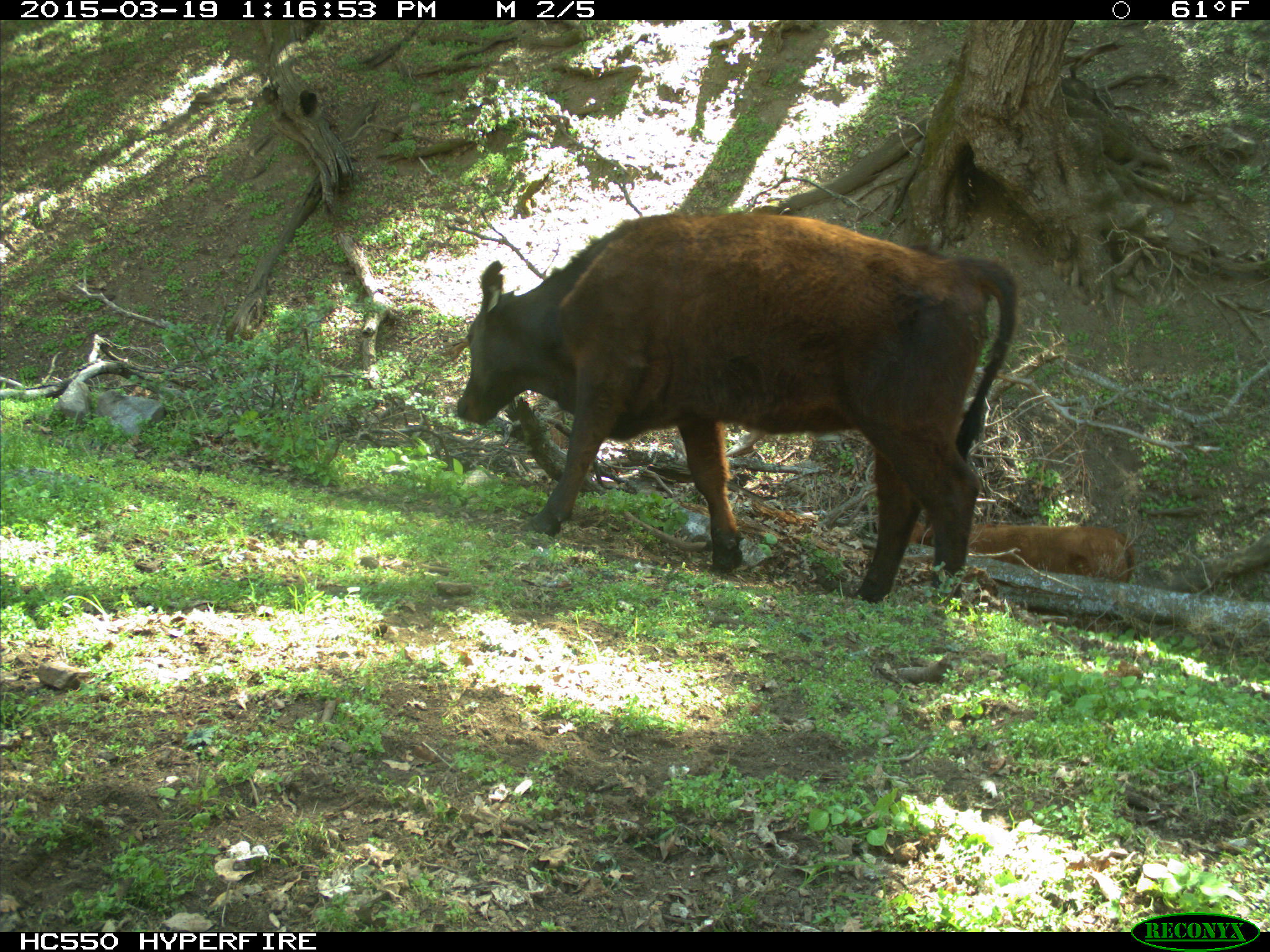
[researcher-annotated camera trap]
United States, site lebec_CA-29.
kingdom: Animalia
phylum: Chordata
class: Mammalia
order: Artiodactyla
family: Bovidae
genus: Bos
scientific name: Bos taurus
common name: domestic cow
Bos taurus (domestic cow).